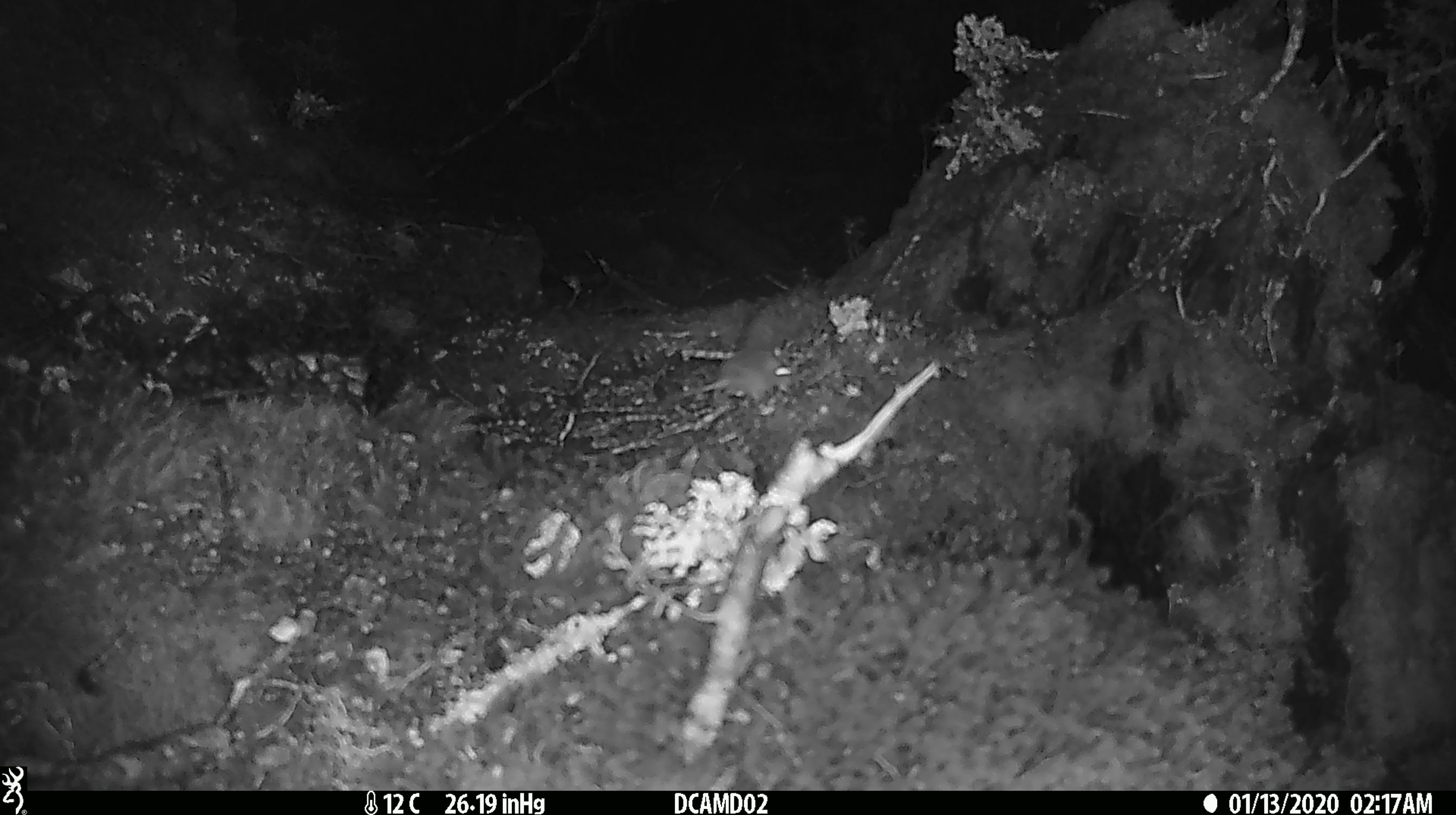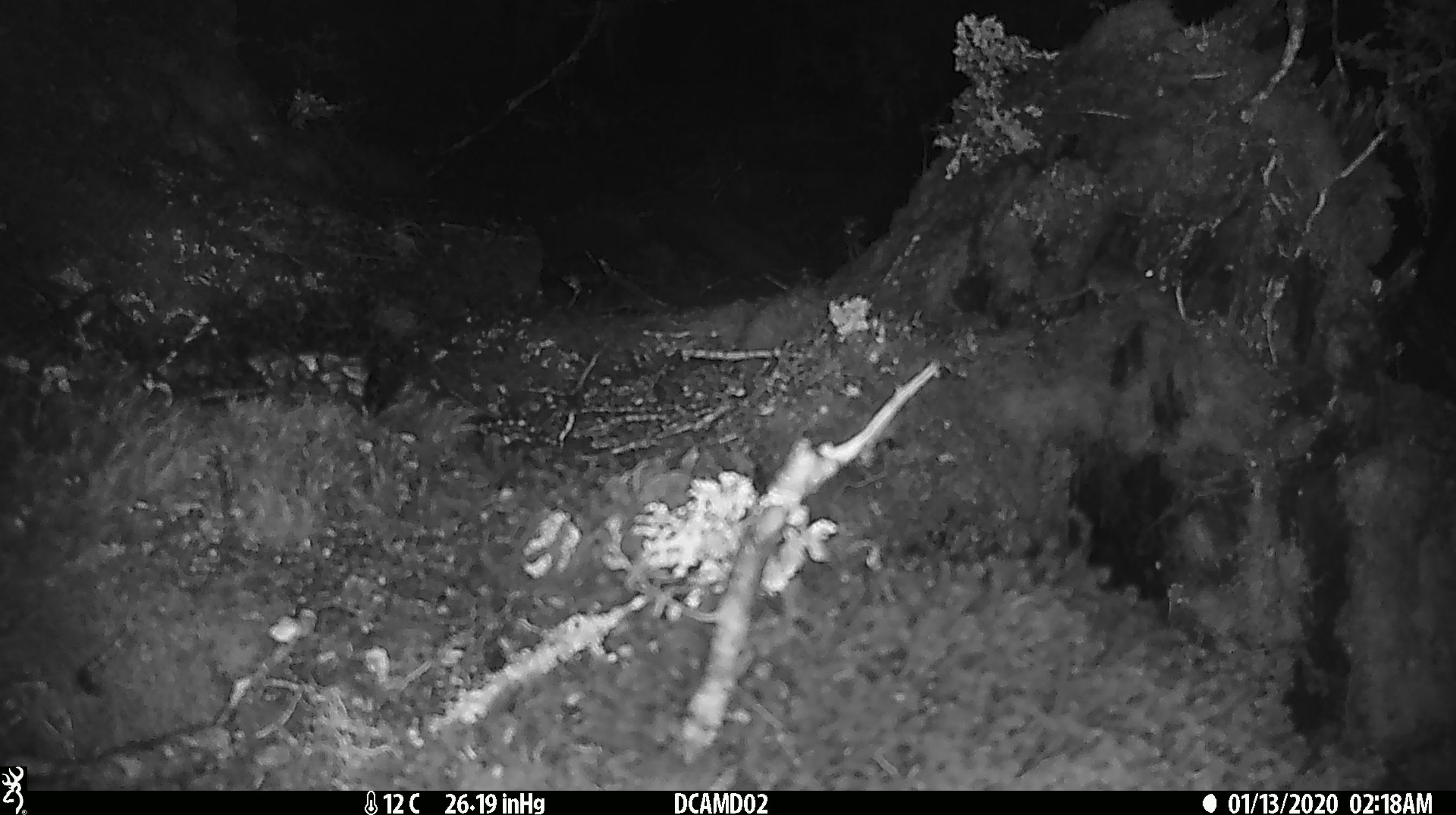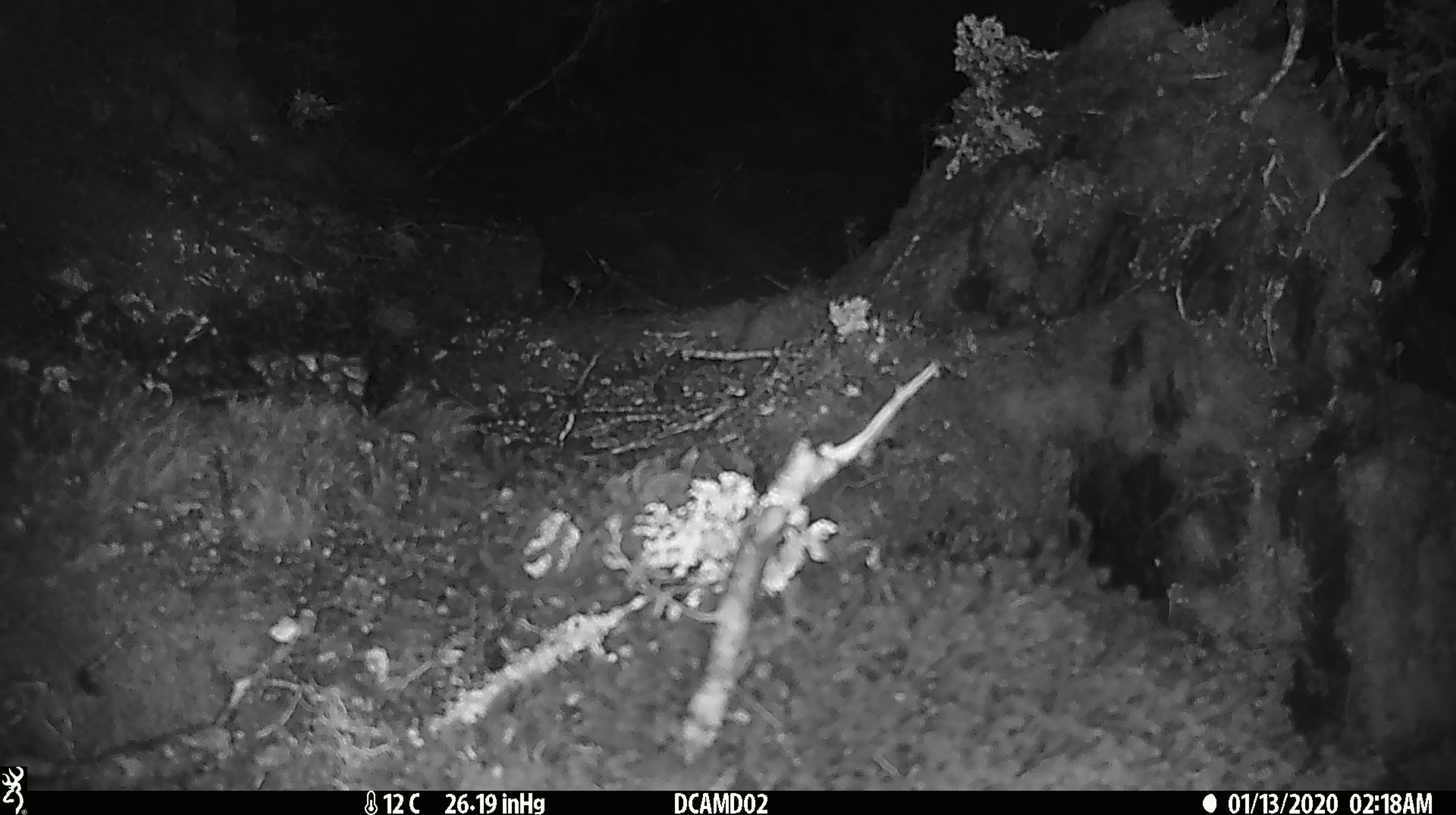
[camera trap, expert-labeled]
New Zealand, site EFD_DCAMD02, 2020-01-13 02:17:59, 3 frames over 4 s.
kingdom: Animalia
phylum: Chordata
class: Mammalia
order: Rodentia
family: Muridae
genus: Mus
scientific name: Mus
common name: mouse